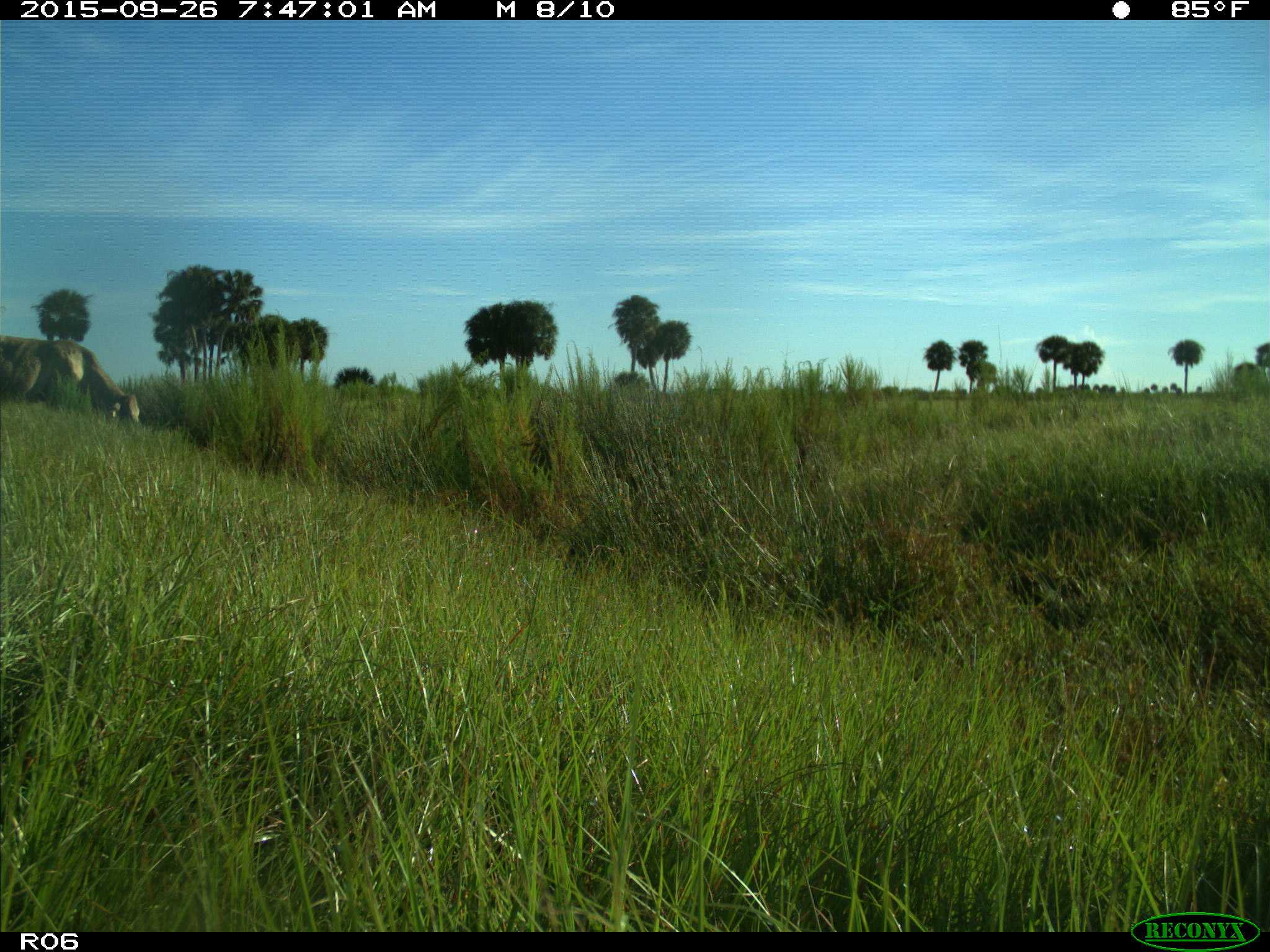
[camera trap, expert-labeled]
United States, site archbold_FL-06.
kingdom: Animalia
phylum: Chordata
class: Mammalia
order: Artiodactyla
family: Bovidae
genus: Bos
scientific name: Bos taurus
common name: domestic cow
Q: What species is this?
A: Bos taurus (domestic cow).